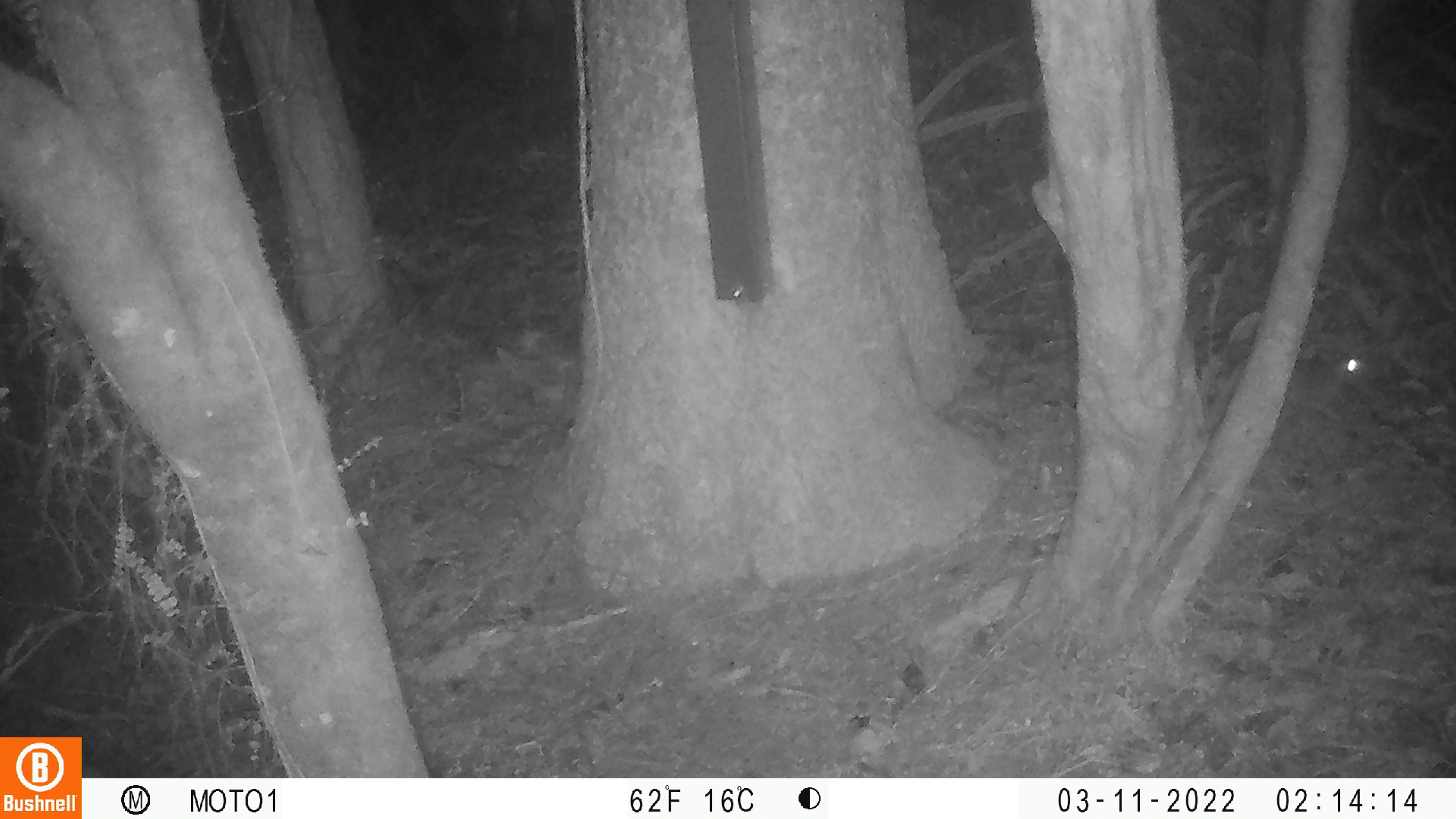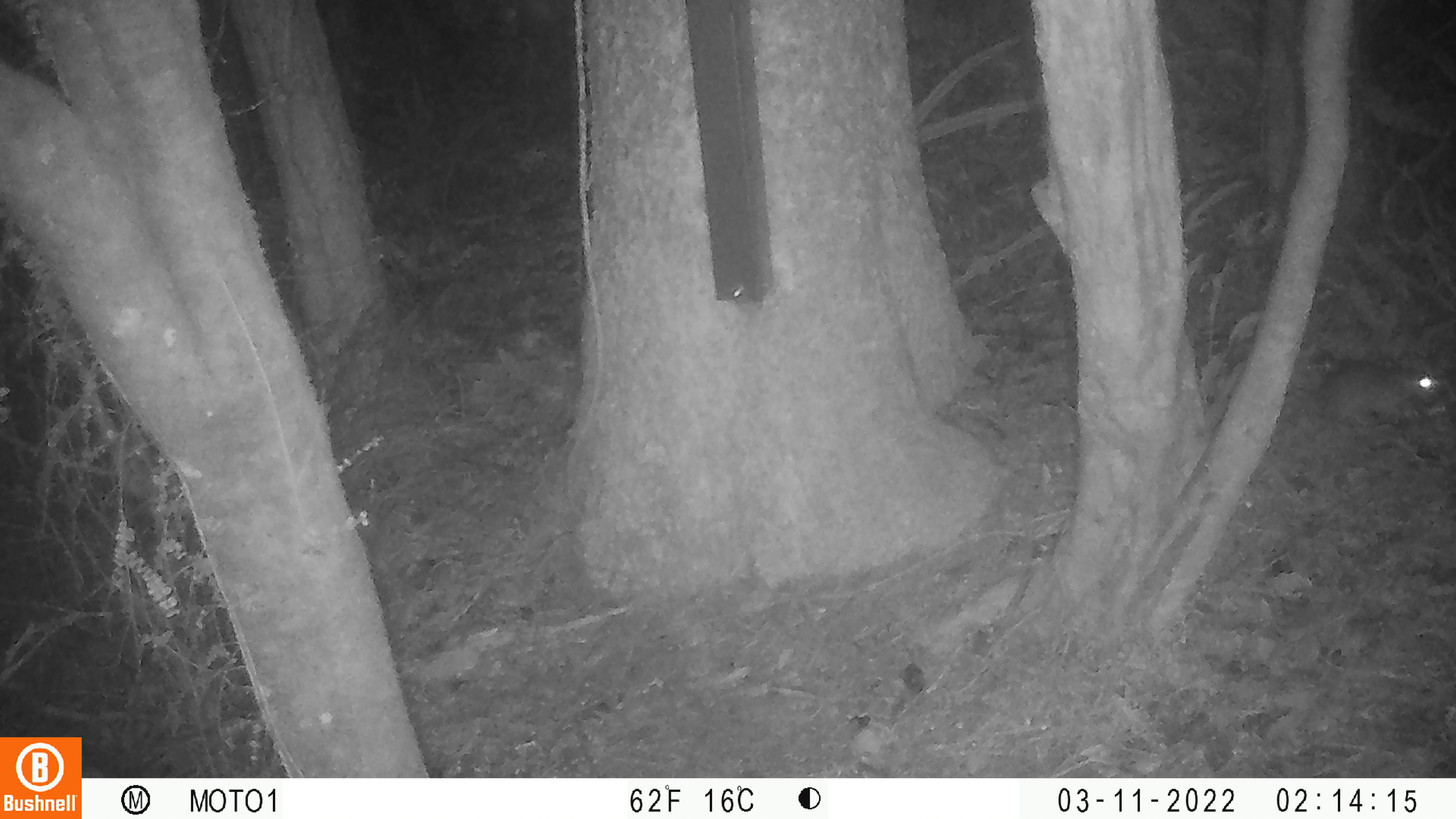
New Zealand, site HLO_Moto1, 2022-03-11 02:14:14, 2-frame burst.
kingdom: Animalia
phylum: Chordata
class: Mammalia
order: Rodentia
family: Muridae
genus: Rattus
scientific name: Rattus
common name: rat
Rat (Rattus).